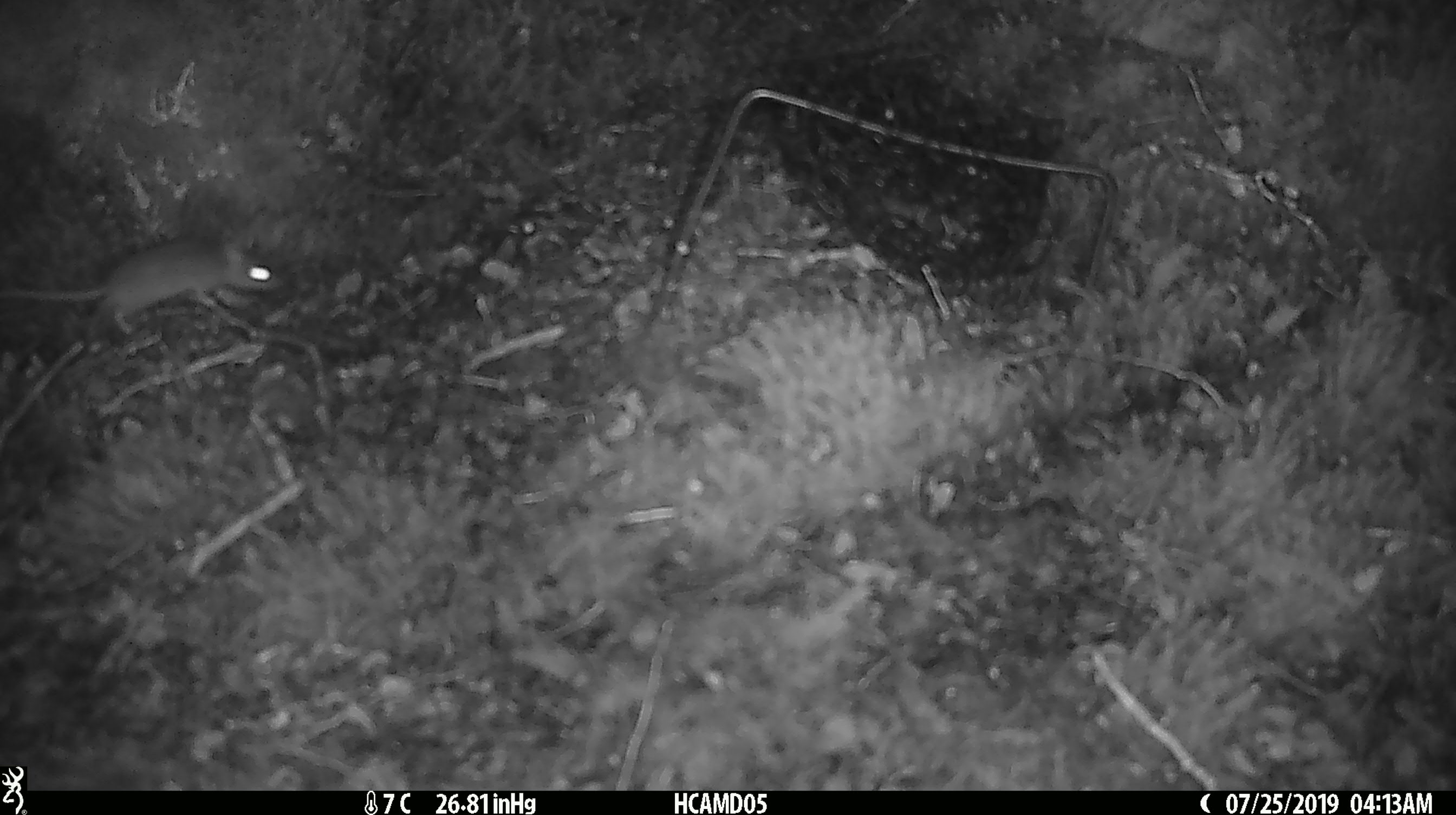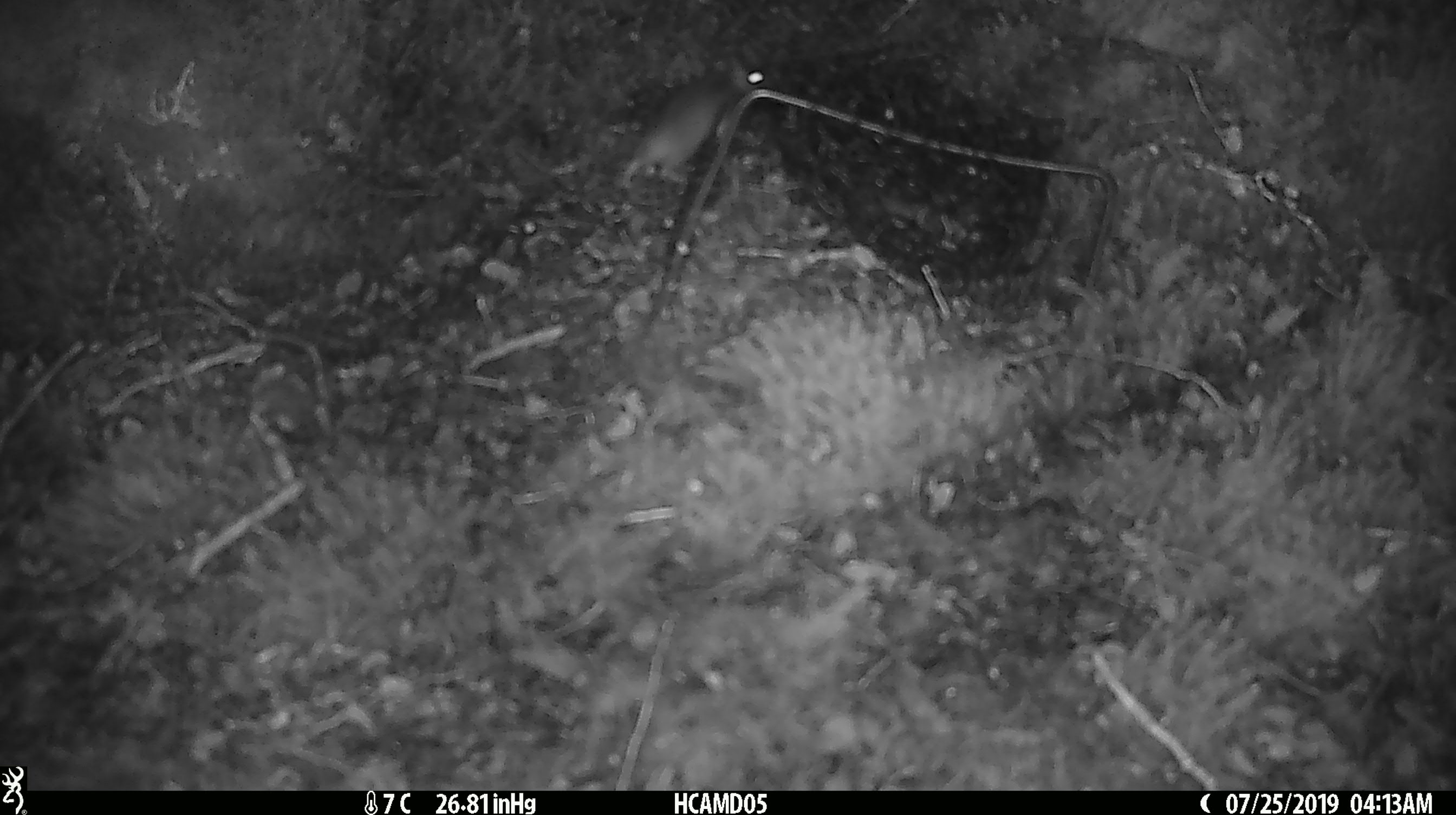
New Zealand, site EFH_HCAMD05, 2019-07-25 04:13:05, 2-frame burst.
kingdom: Animalia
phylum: Chordata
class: Mammalia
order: Rodentia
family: Muridae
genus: Mus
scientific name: Mus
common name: mouse